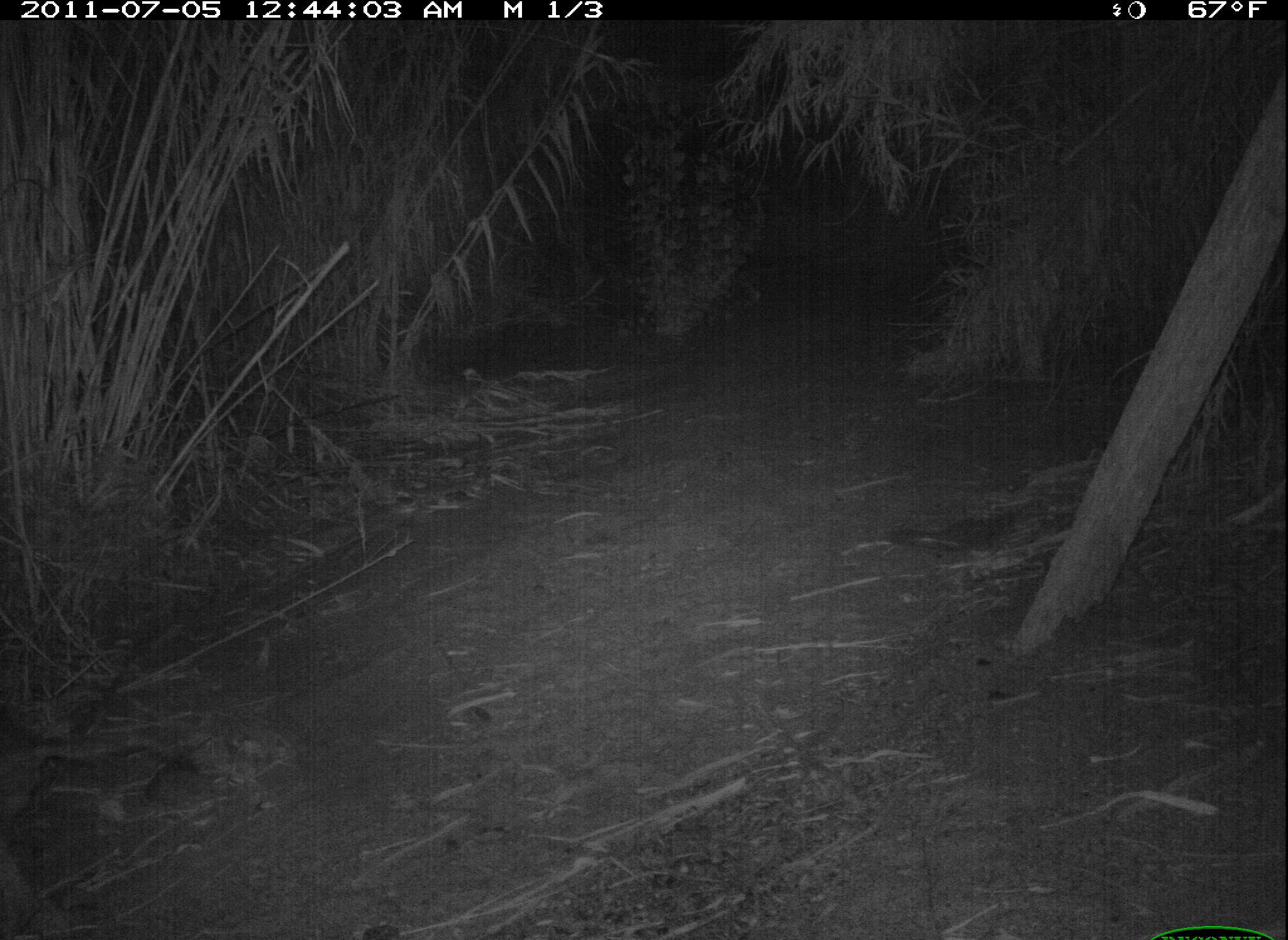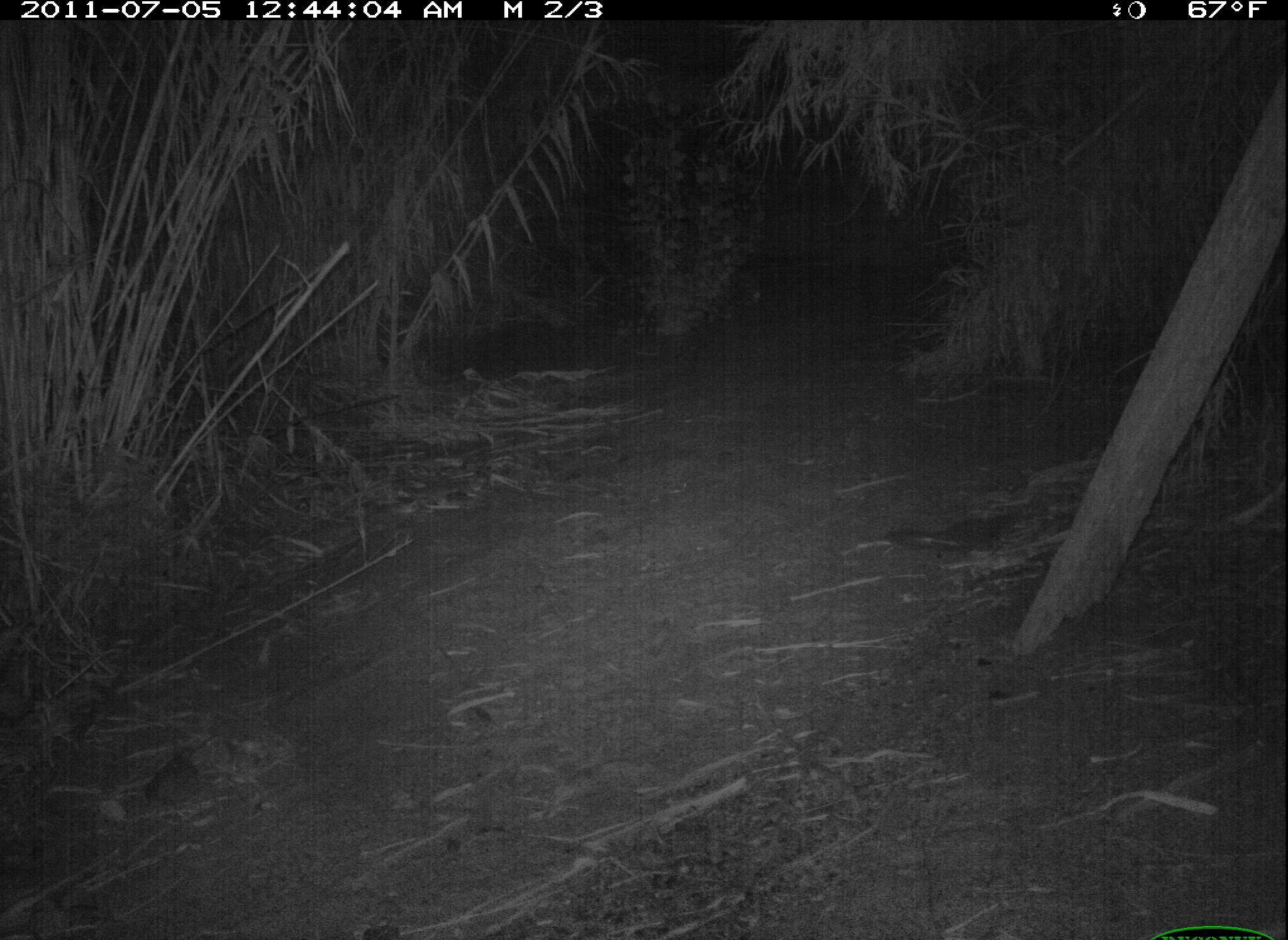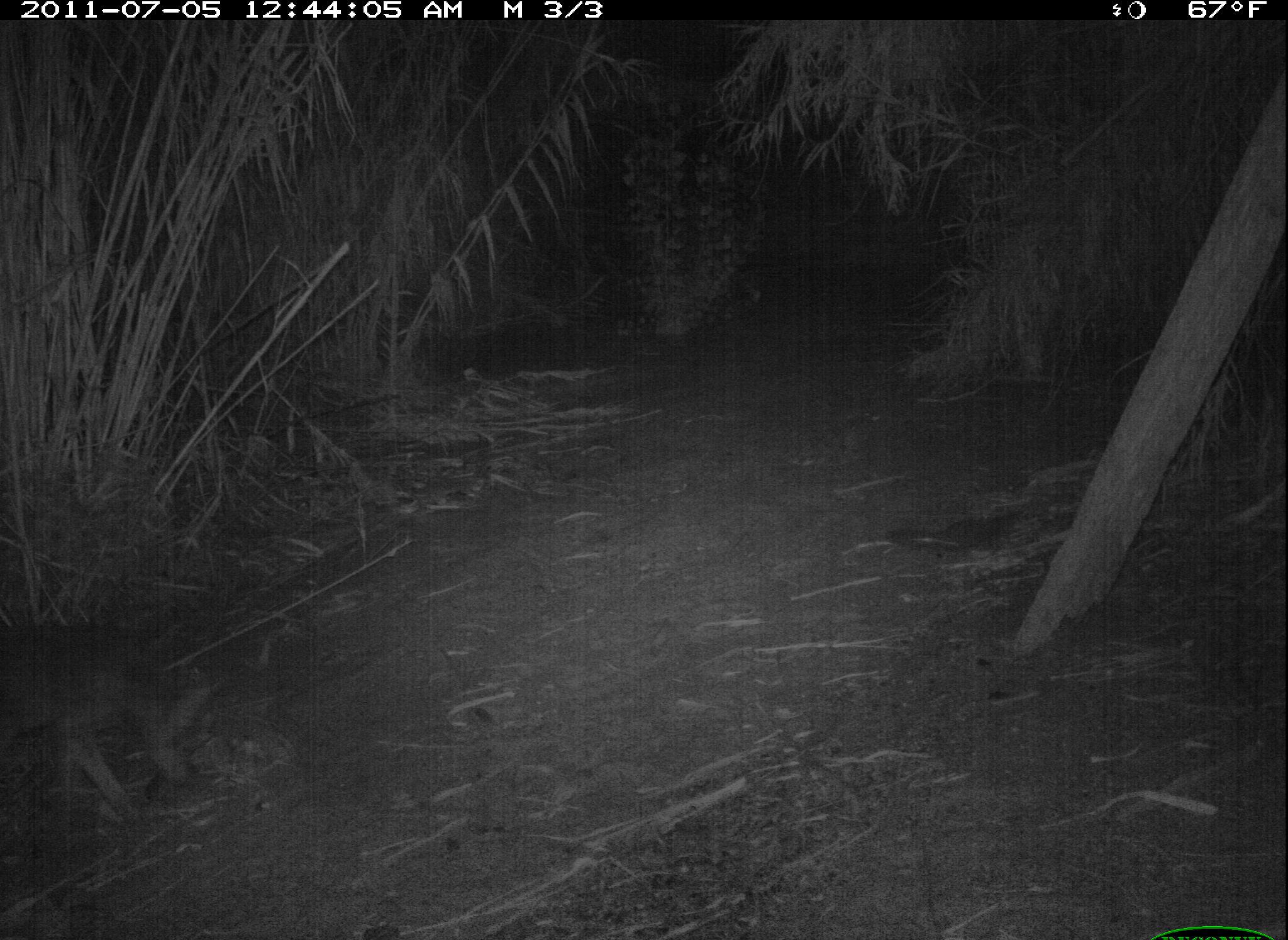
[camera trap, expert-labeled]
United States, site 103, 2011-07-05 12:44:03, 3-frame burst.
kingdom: Animalia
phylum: Chordata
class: Mammalia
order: Carnivora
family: Canidae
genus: Canis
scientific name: Canis latrans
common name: coyote